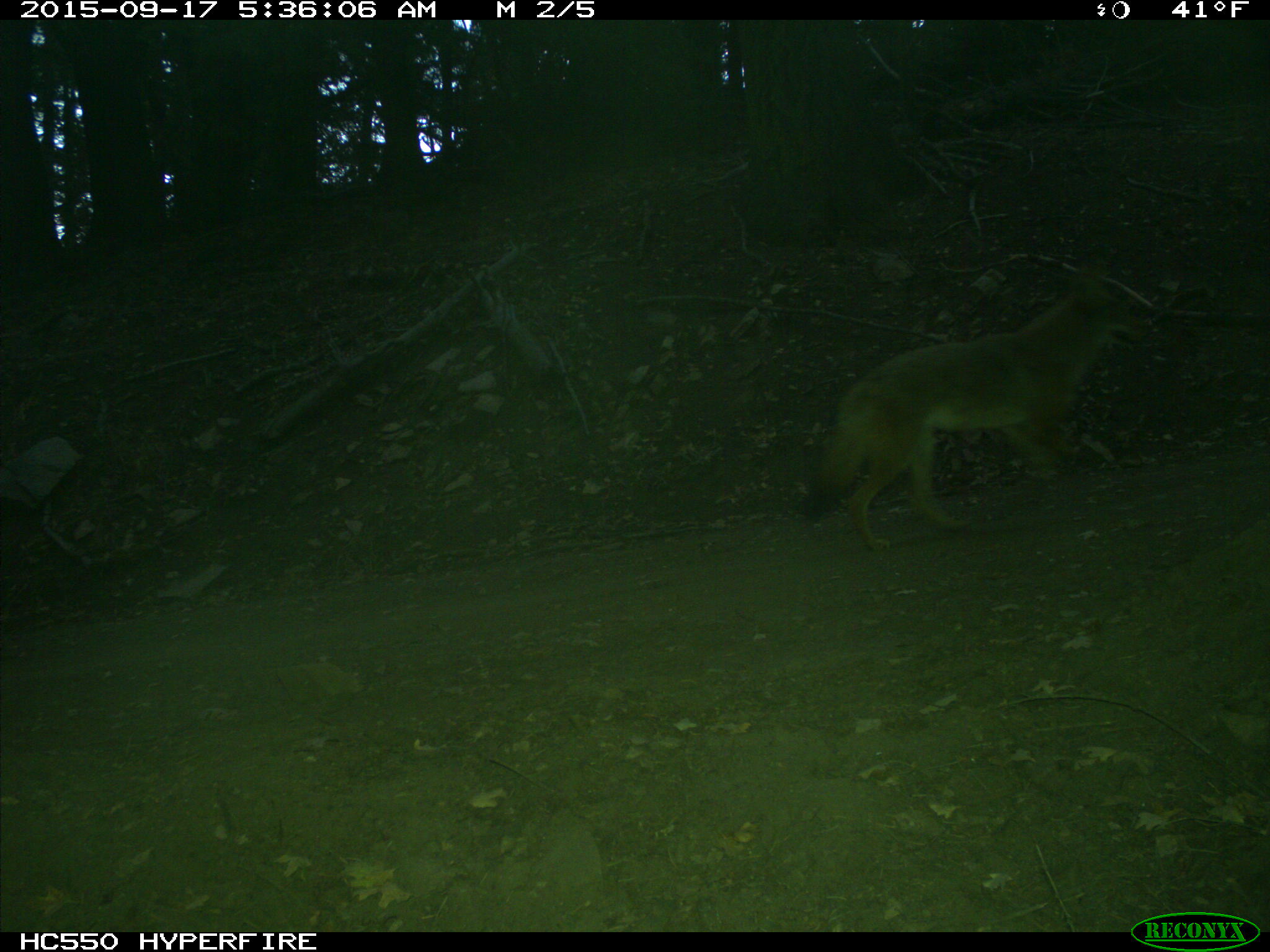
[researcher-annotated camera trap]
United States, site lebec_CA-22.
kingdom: Animalia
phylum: Chordata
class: Mammalia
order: Carnivora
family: Canidae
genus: Canis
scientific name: Canis latrans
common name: coyote